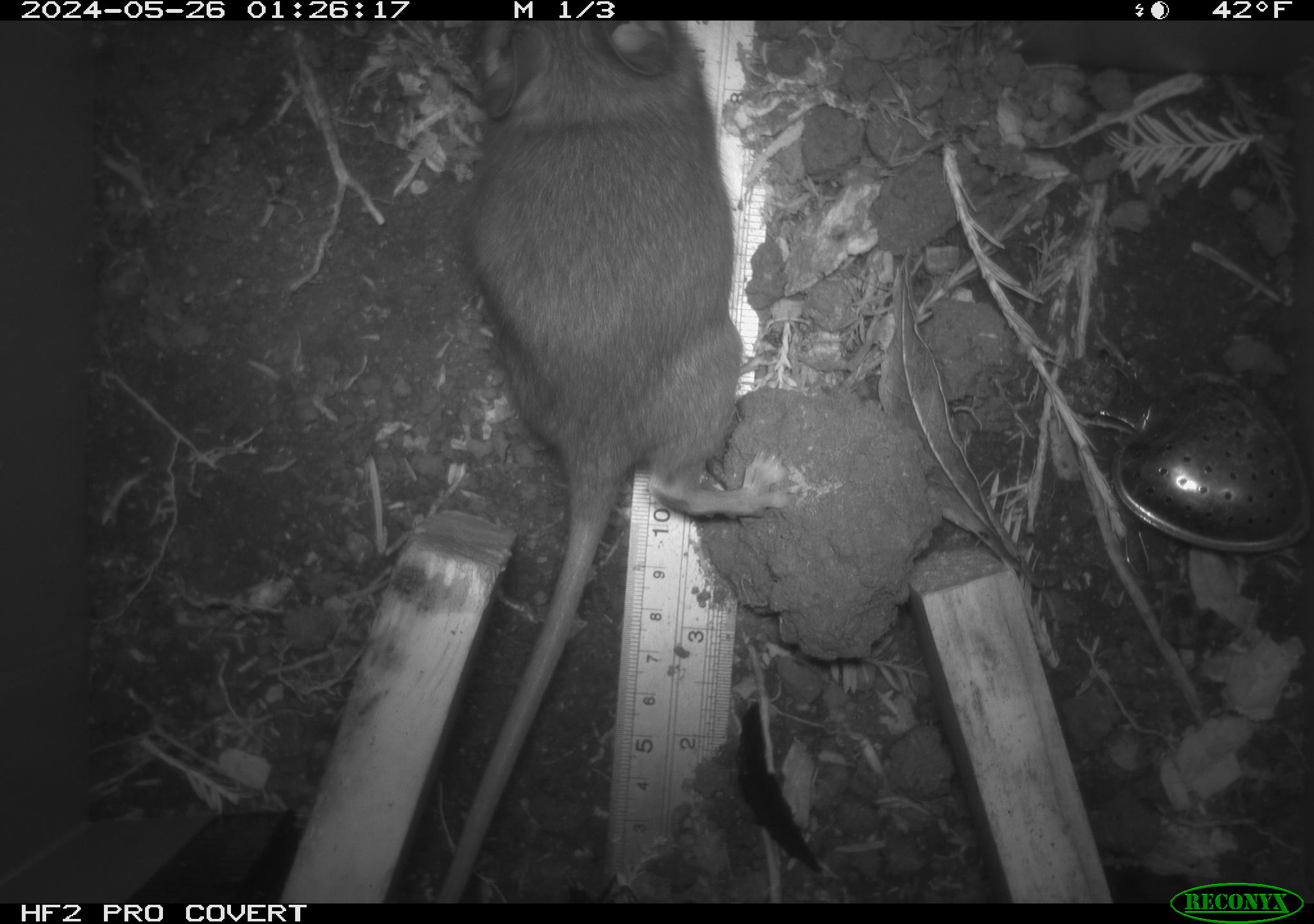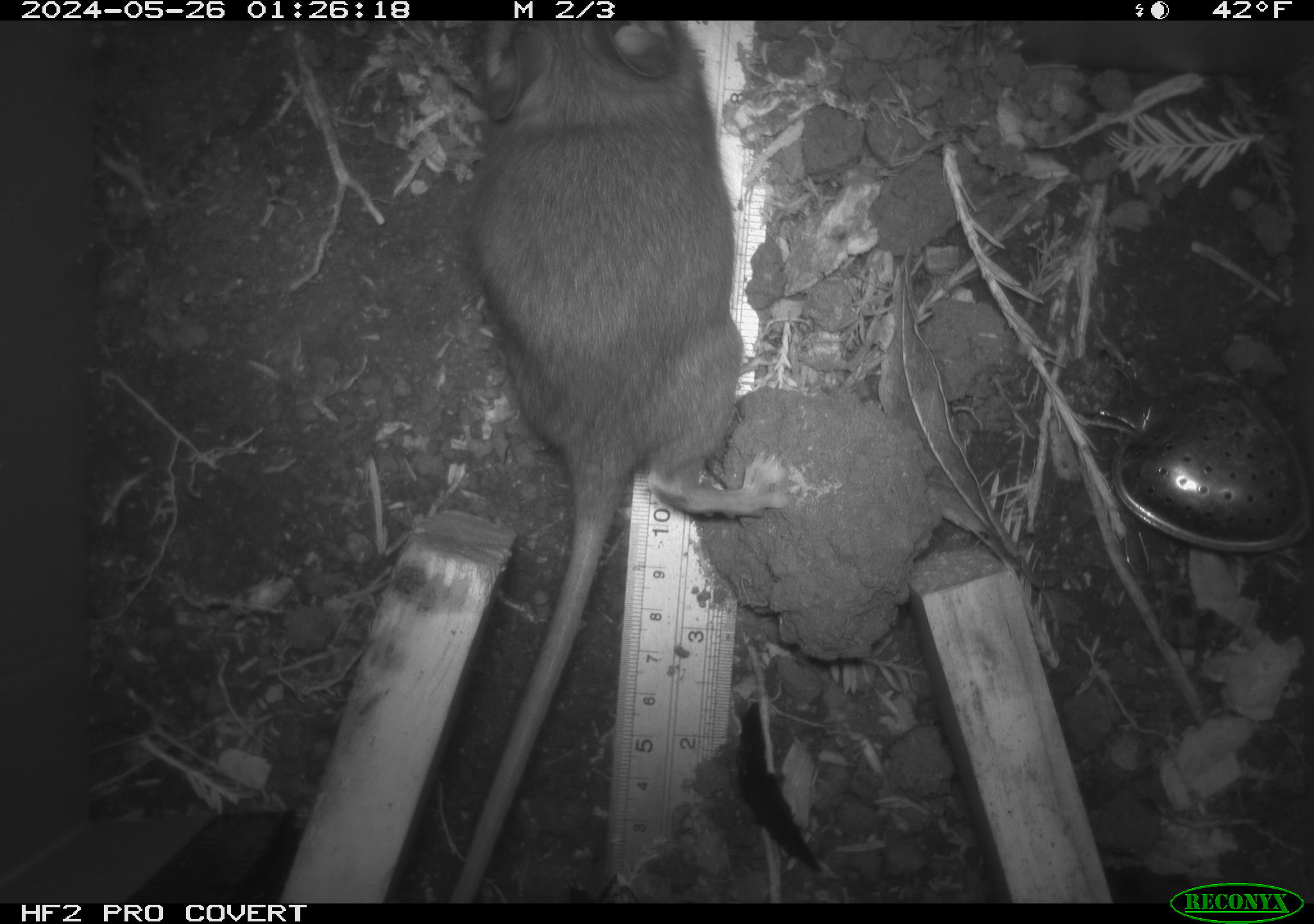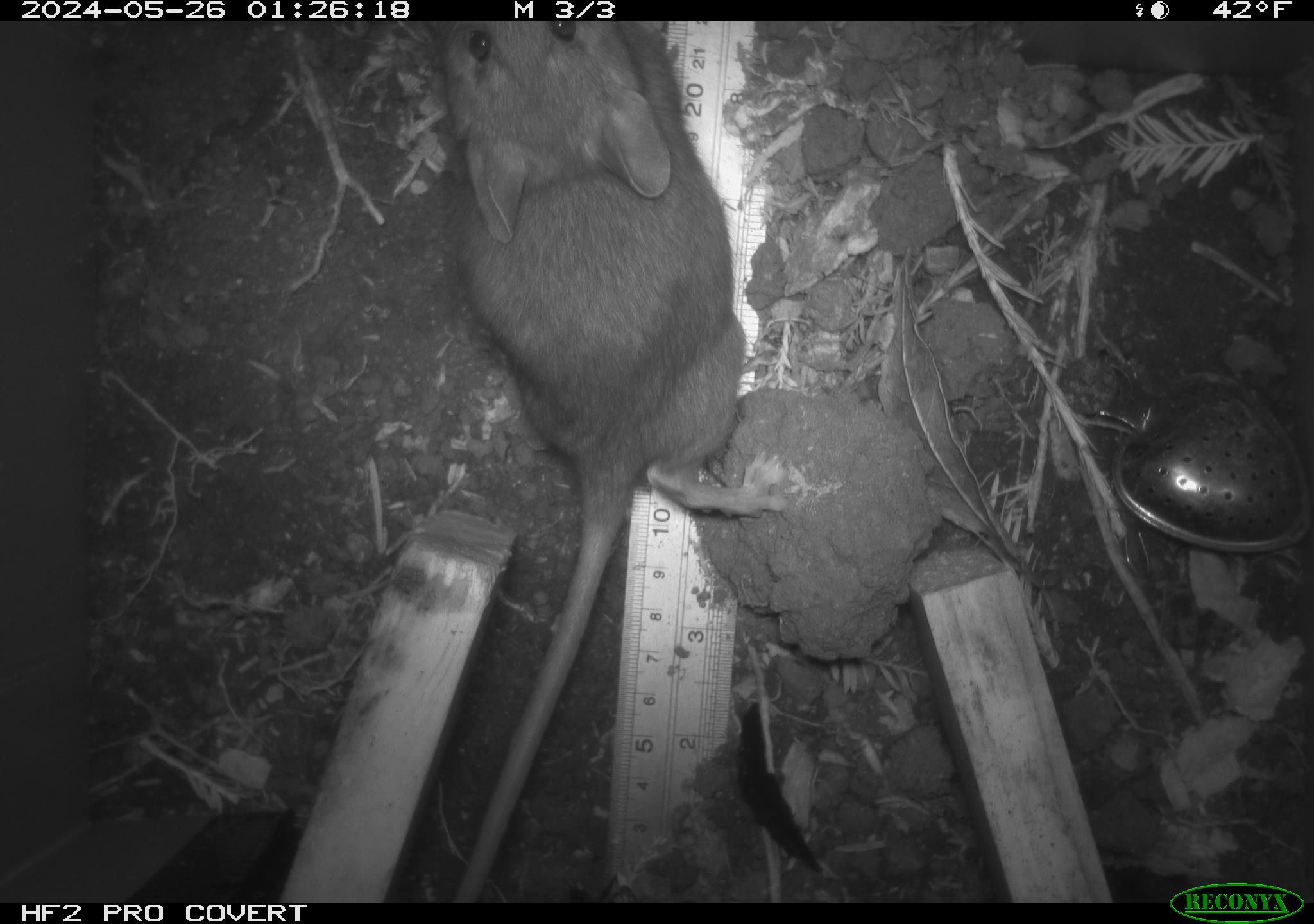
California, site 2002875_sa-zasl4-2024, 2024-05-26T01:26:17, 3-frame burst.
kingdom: Animalia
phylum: Chordata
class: Mammalia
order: Rodentia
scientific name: Rodentia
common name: rodent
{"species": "rodent (Rodentia)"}